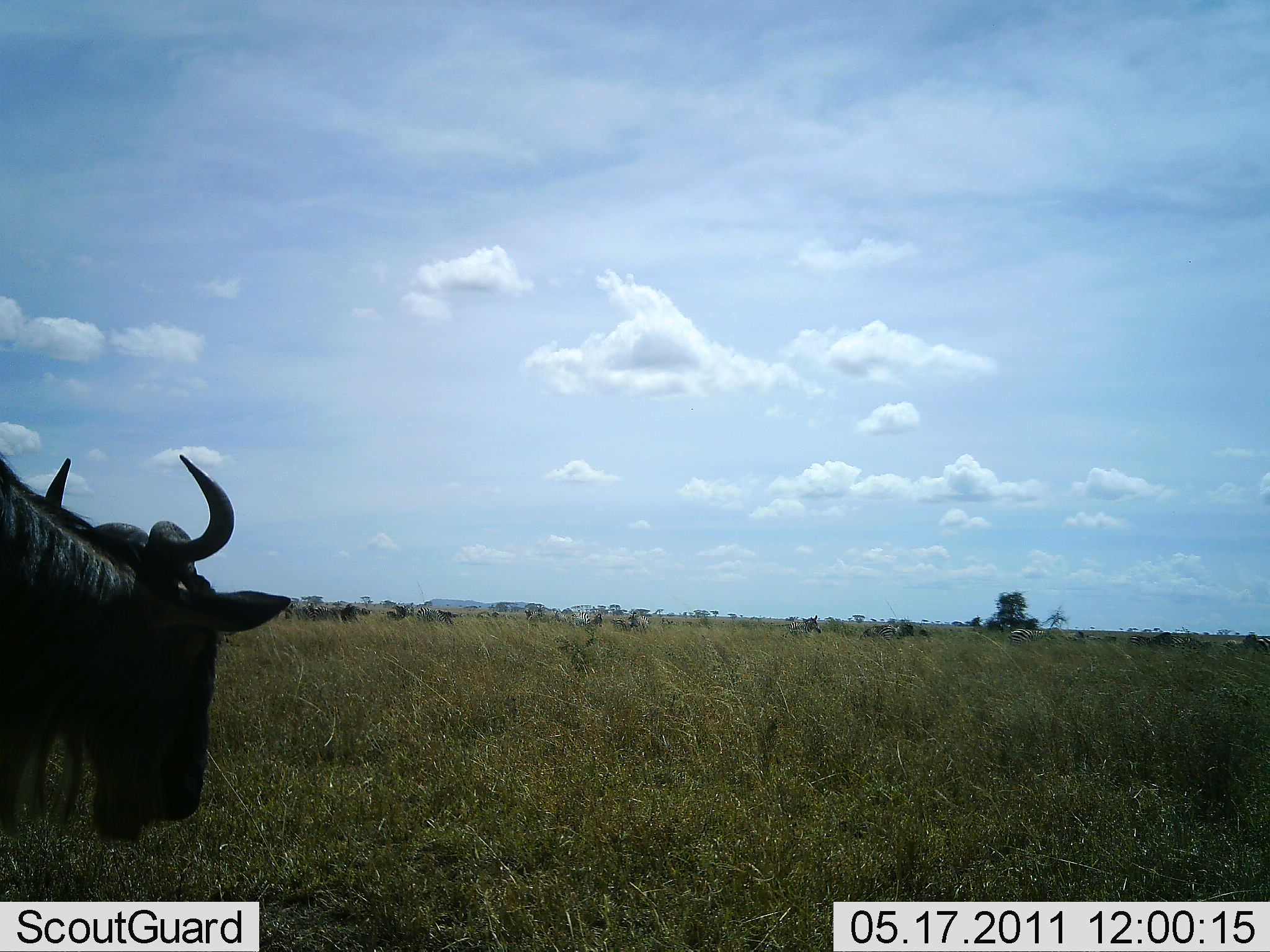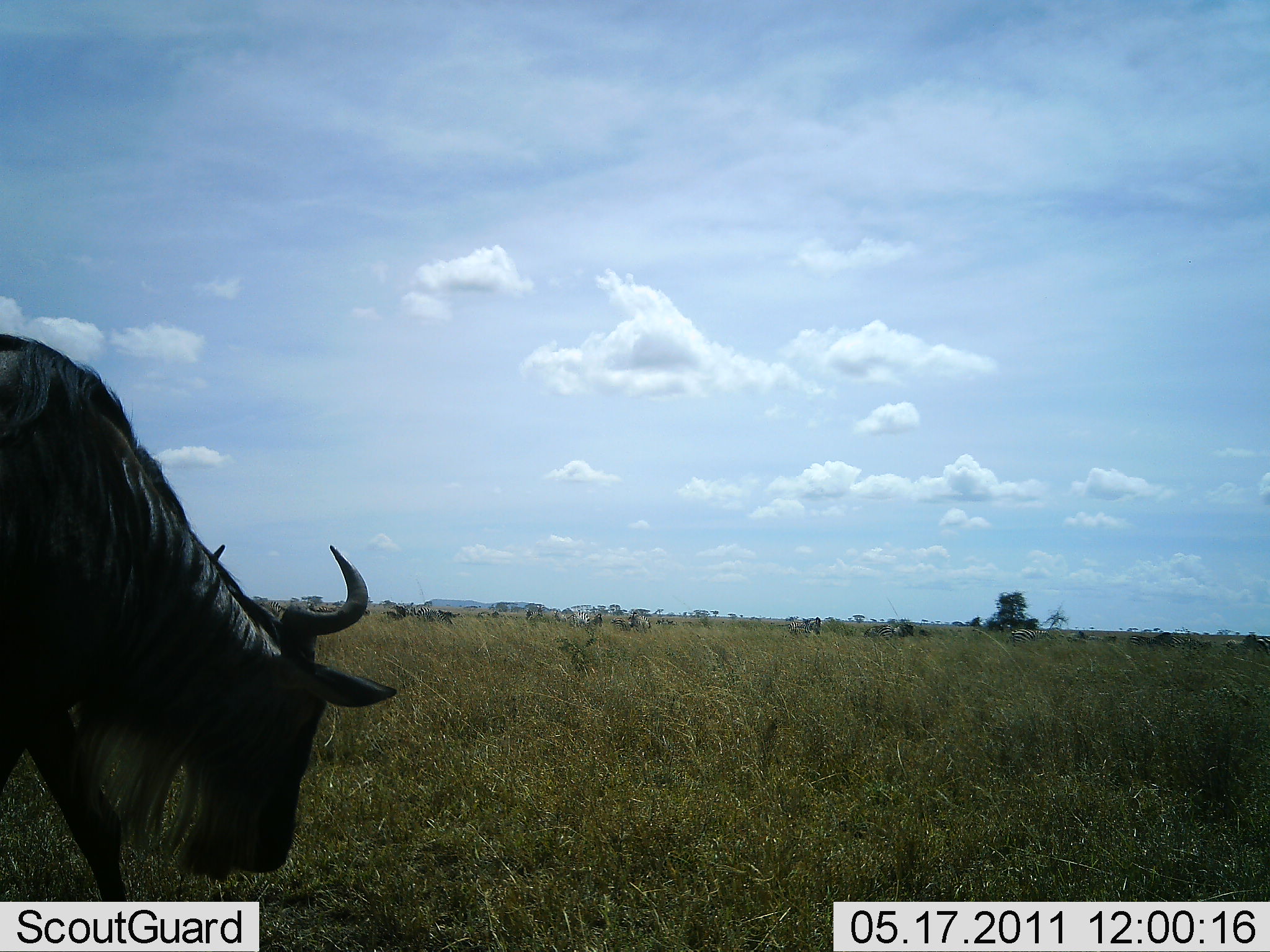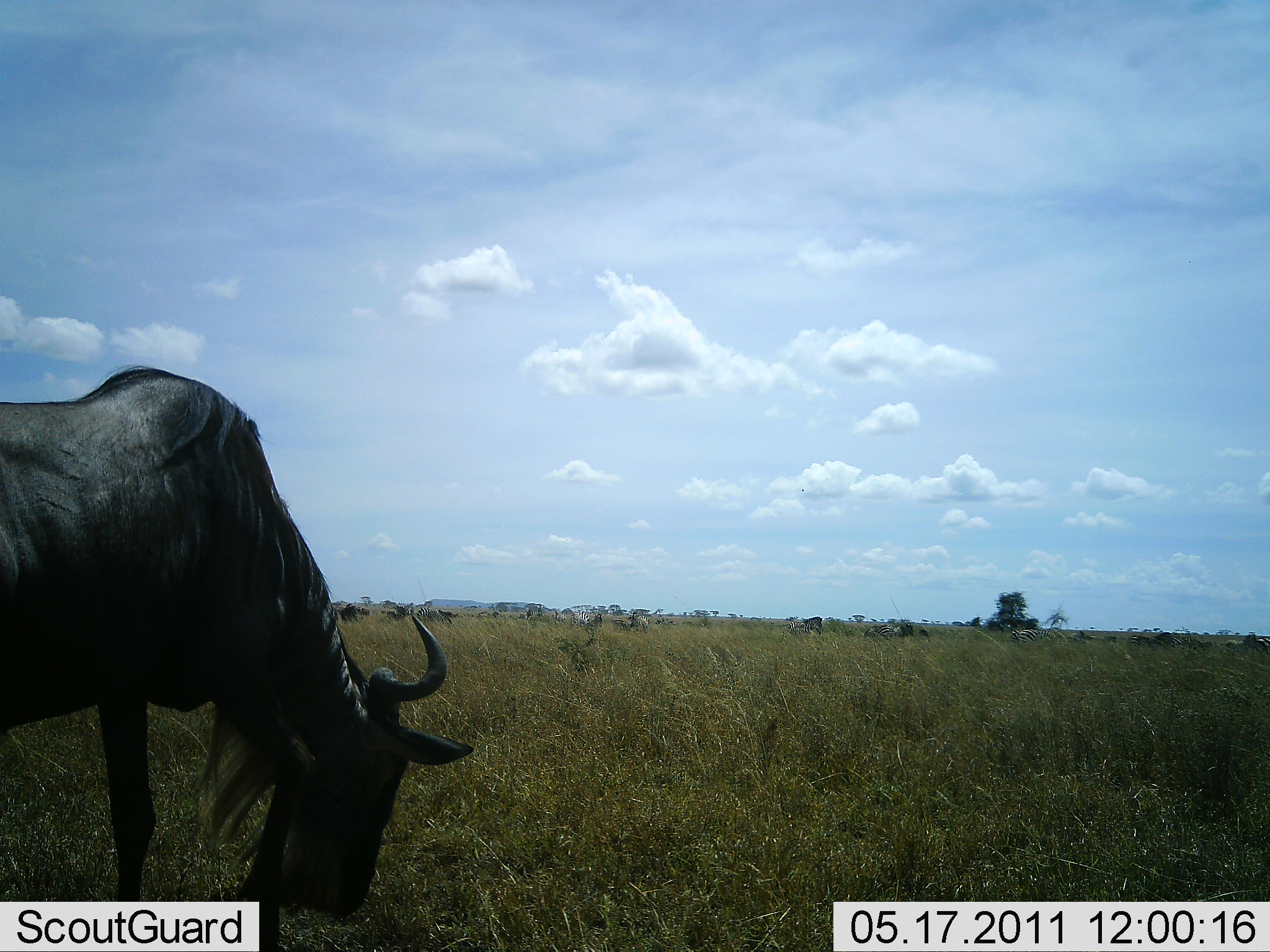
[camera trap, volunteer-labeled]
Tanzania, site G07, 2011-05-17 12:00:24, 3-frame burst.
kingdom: Animalia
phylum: Chordata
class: Mammalia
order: Artiodactyla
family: Bovidae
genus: Connochaetes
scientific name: Connochaetes taurinus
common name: blue wildebeest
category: wildebeest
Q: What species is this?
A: Wildebeest (blue wildebeest) (Connochaetes taurinus).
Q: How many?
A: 1.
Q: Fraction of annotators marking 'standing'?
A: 20%.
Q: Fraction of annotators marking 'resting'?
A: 0%.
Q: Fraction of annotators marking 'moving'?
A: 50%.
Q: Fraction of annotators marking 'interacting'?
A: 0%.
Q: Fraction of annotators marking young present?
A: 0%.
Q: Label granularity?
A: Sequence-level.